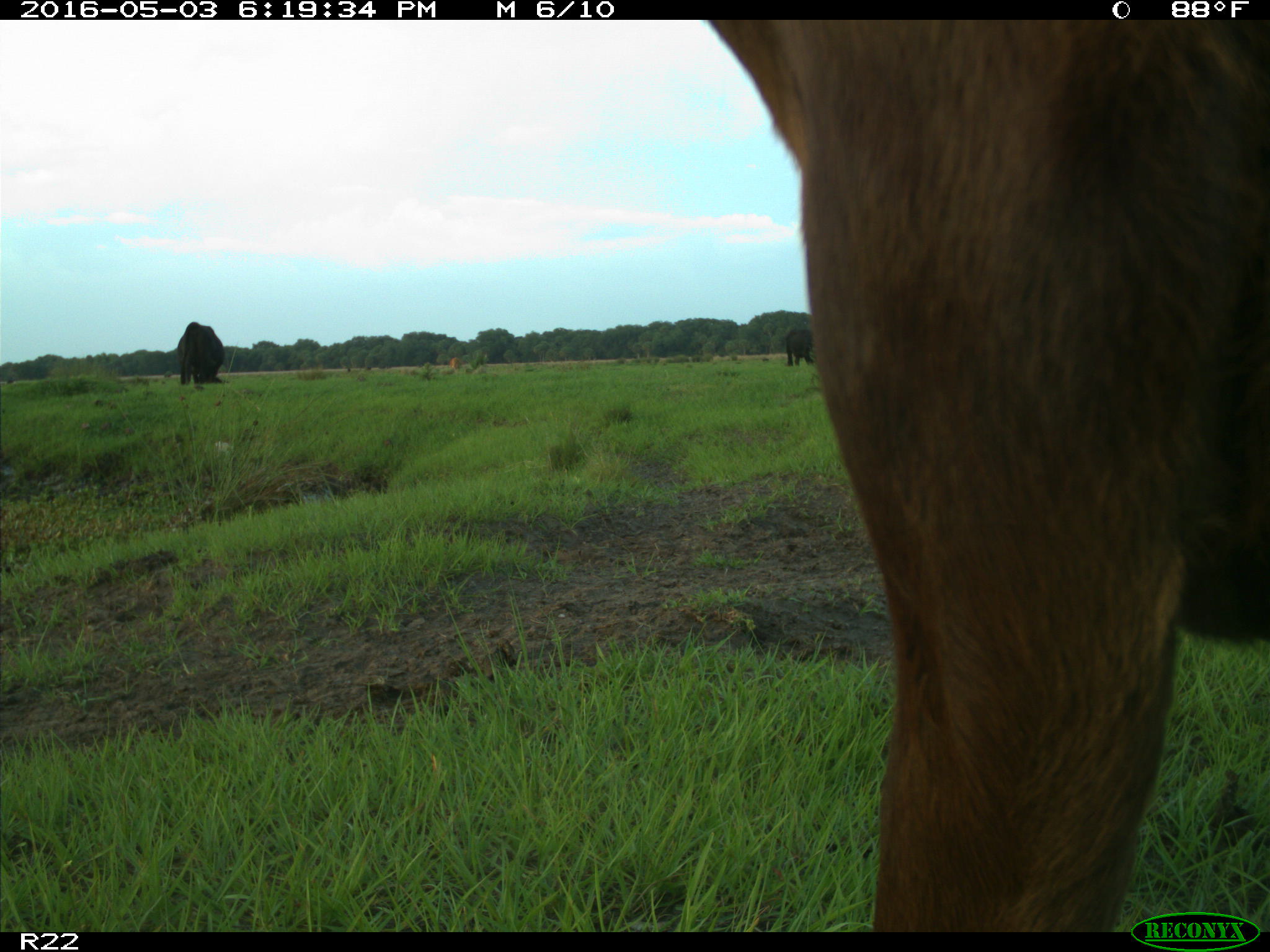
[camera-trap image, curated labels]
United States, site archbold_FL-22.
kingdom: Animalia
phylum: Chordata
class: Mammalia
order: Artiodactyla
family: Bovidae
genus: Bos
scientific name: Bos taurus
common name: domestic cow